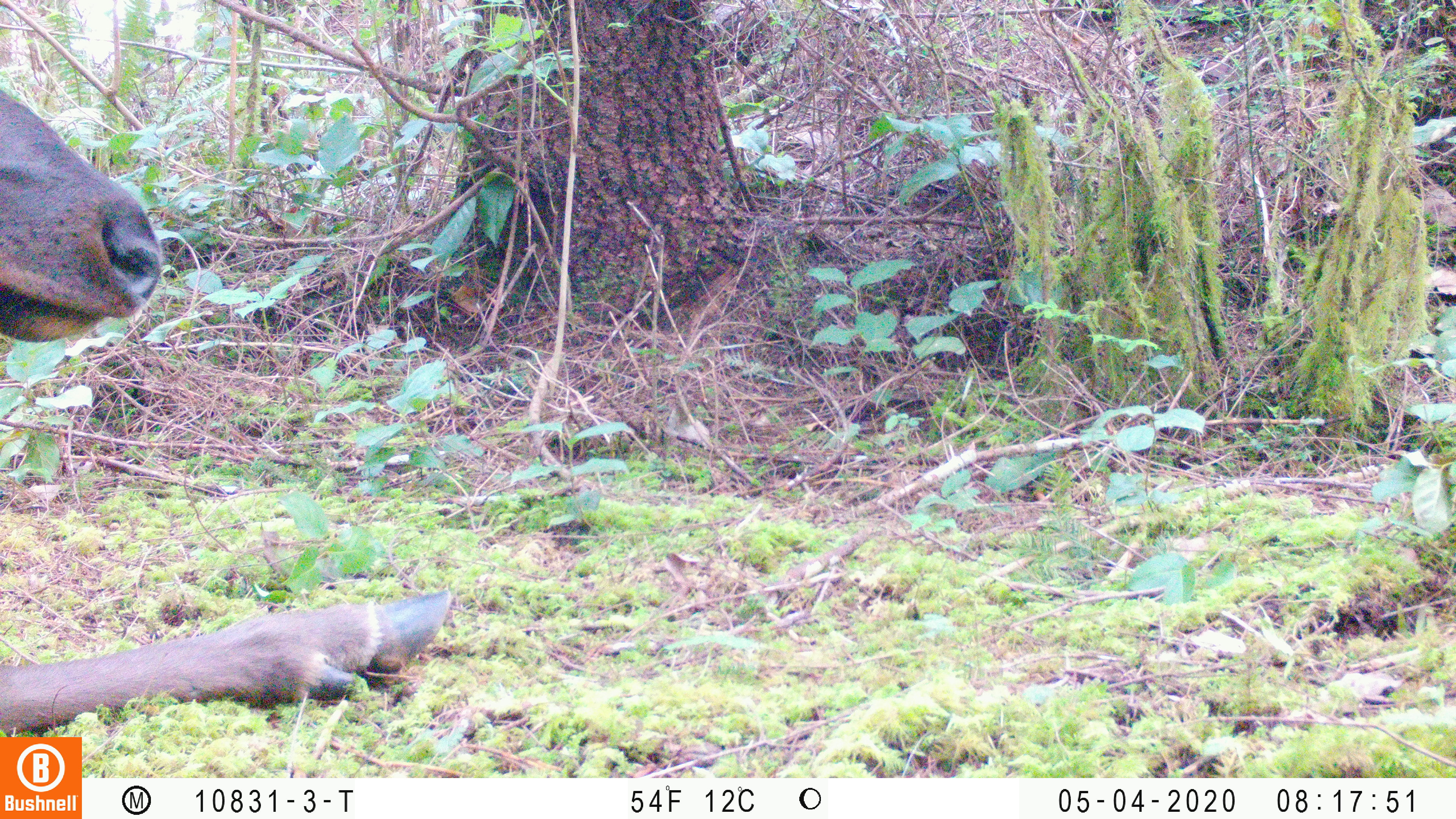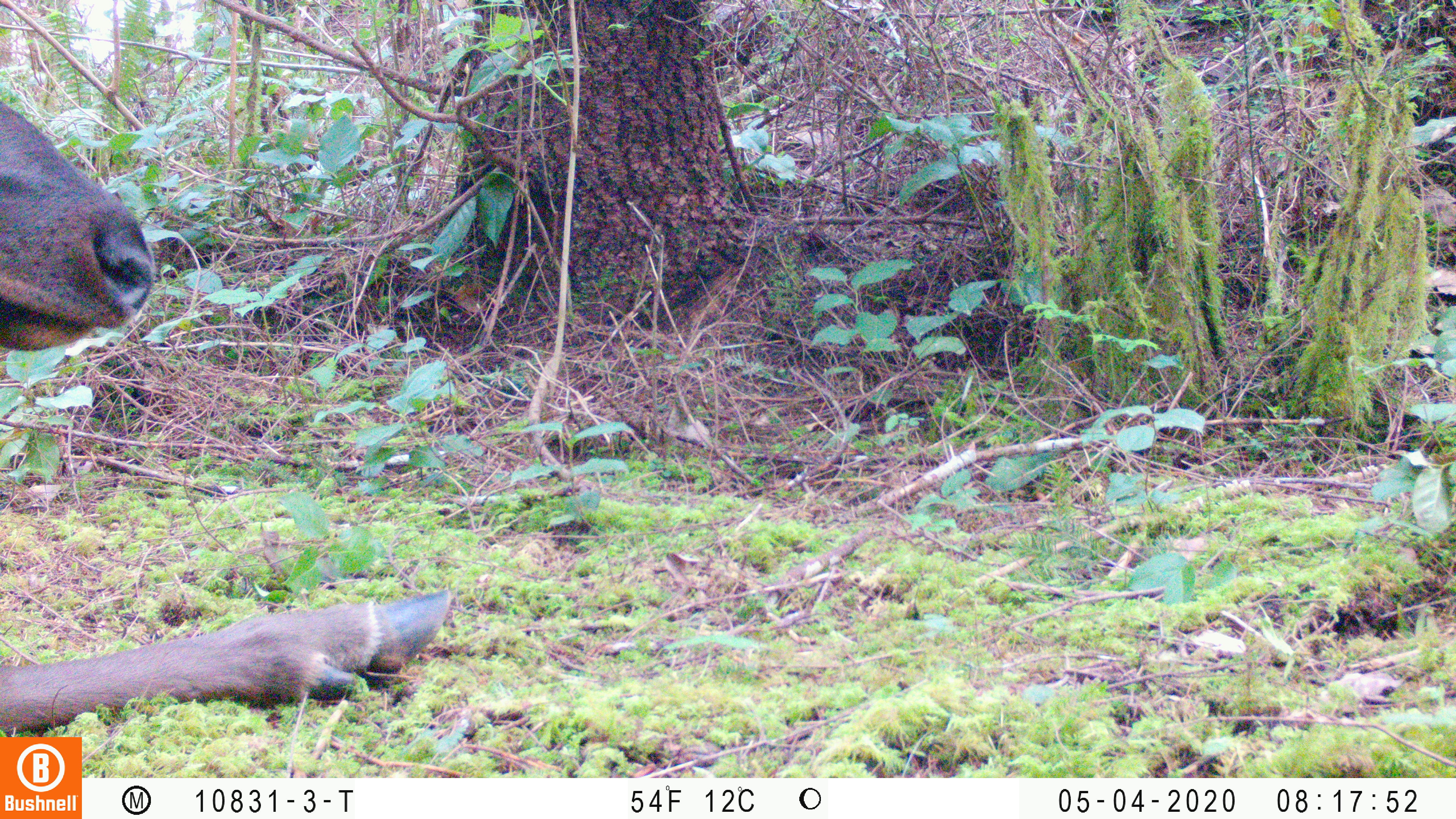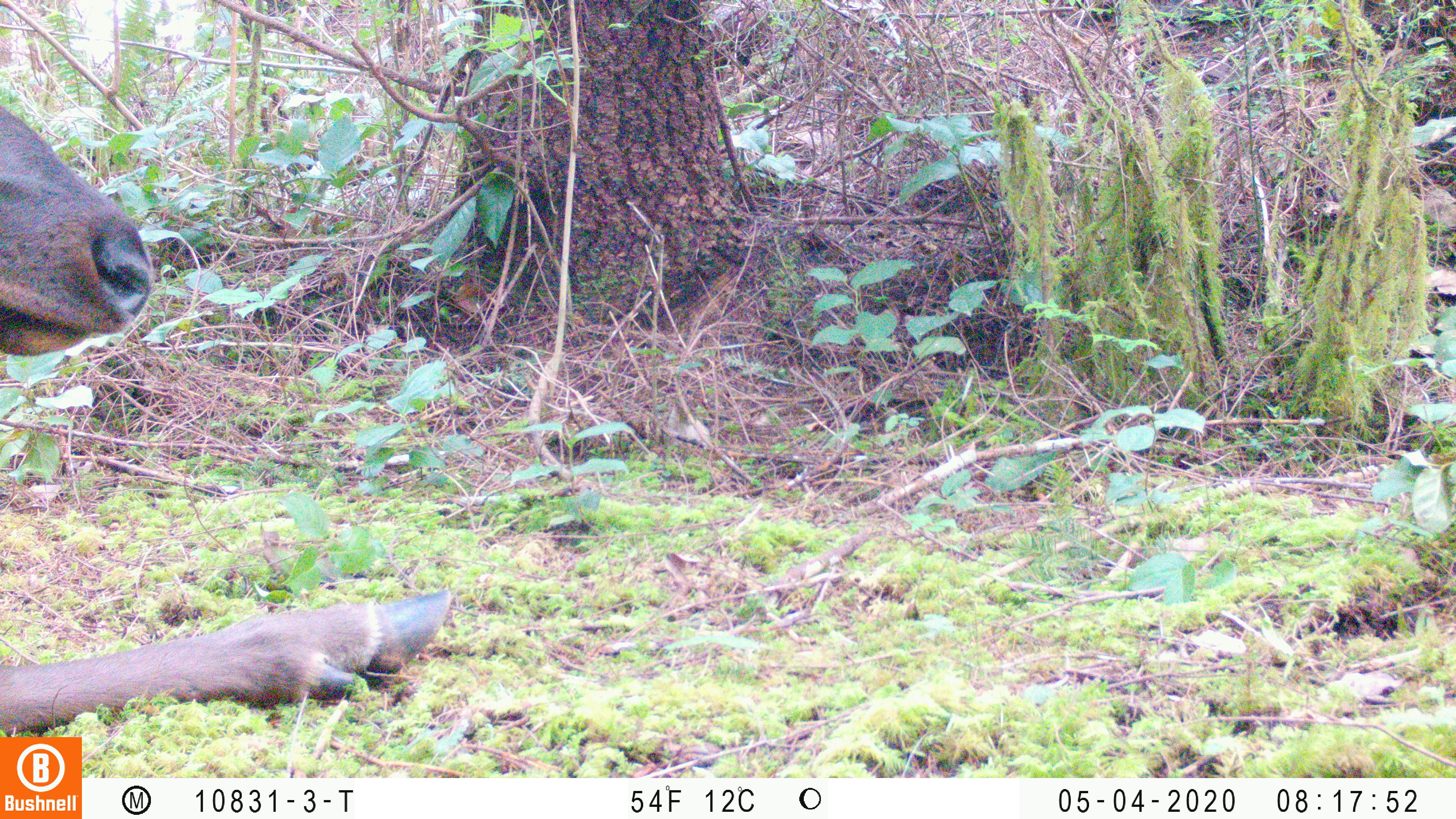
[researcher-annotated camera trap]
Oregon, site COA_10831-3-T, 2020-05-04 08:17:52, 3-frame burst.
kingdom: Animalia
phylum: Chordata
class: Mammalia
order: Artiodactyla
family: Cervidae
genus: Cervus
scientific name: Cervus canadensis roosevelti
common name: roosevelt elk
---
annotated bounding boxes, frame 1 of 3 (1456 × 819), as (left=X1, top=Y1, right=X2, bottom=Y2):
roosevelt elk: (left=0, top=80, right=459, bottom=730)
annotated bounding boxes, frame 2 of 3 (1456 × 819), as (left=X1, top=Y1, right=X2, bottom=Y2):
roosevelt elk: (left=0, top=95, right=455, bottom=730)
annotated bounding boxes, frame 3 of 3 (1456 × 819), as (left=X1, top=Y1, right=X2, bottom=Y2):
roosevelt elk: (left=0, top=97, right=459, bottom=730)